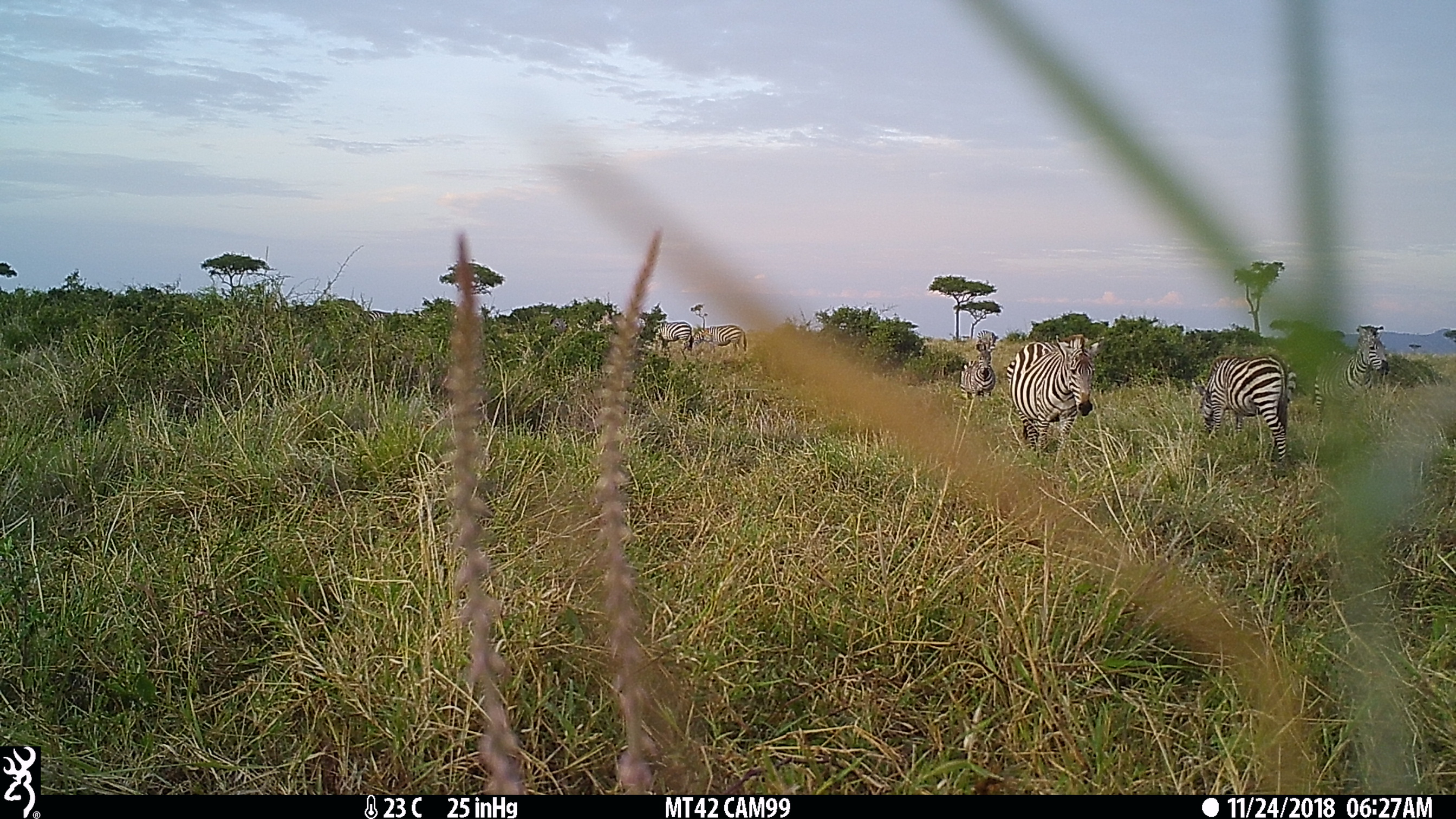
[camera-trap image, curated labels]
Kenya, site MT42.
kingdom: Animalia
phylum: Chordata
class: Mammalia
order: Perissodactyla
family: Equidae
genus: Equus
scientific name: Equus quagga burchellii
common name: burchell's zebra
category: zebra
Zebra (burchell's zebra) (Equus quagga burchellii).